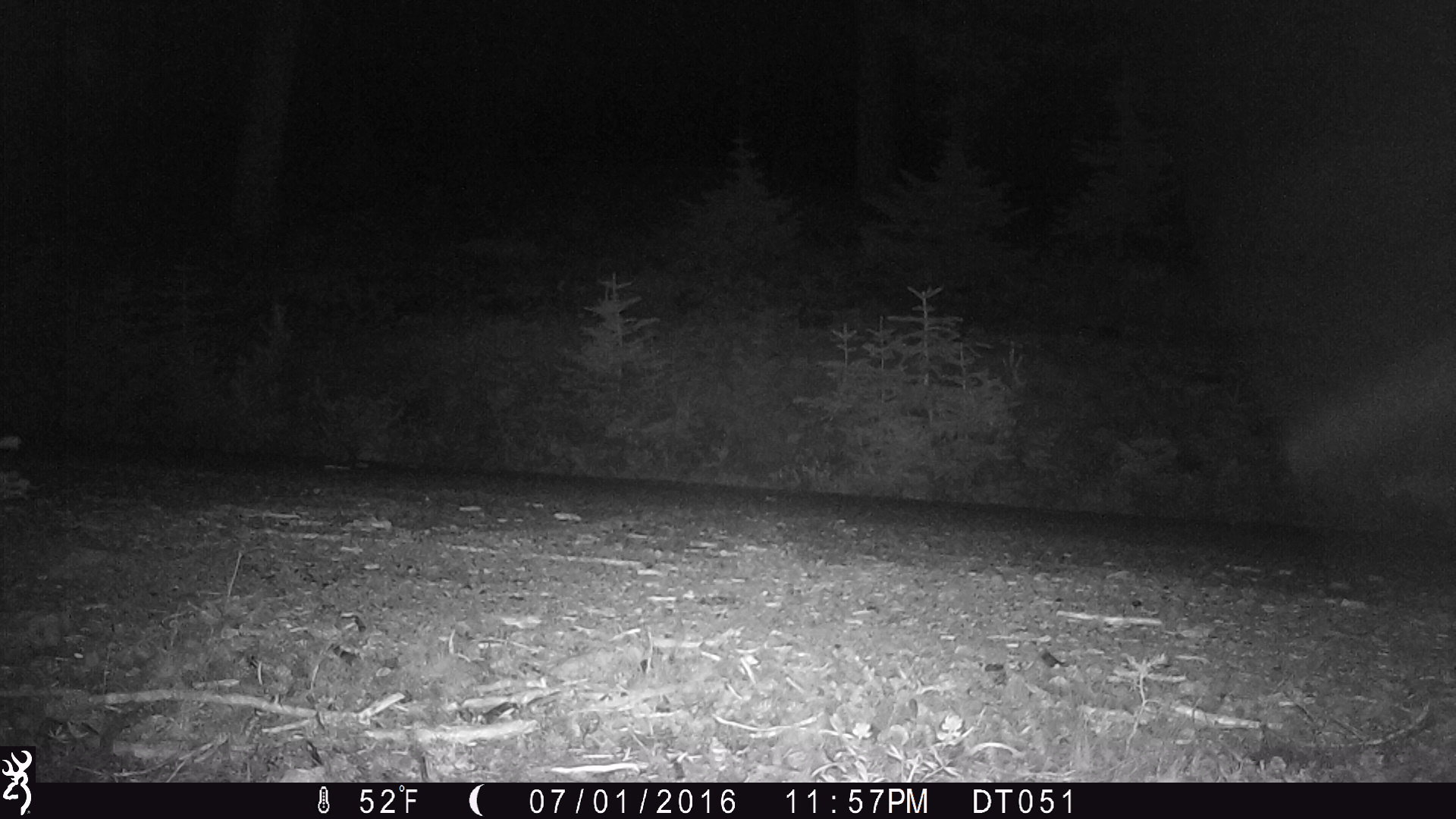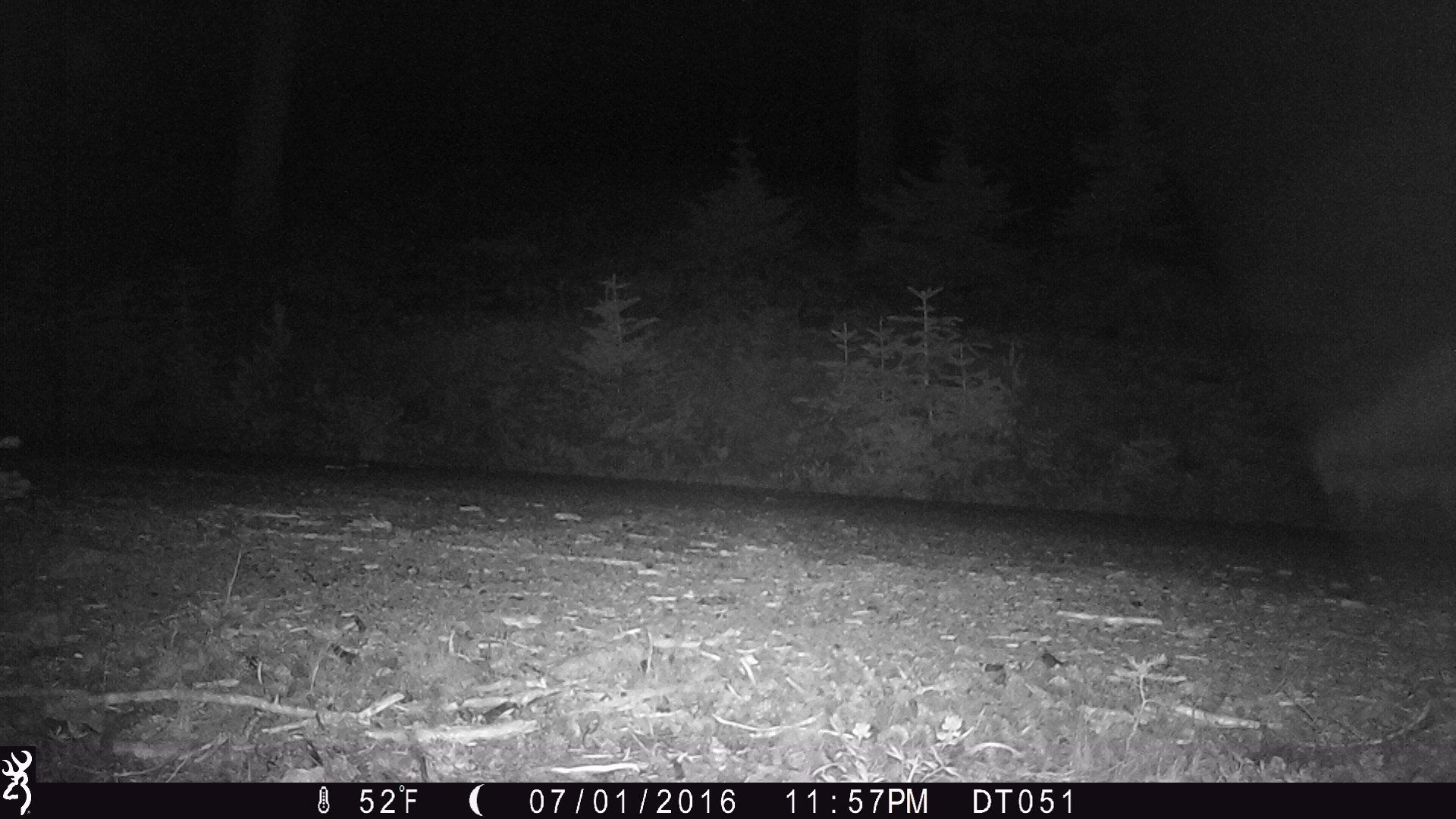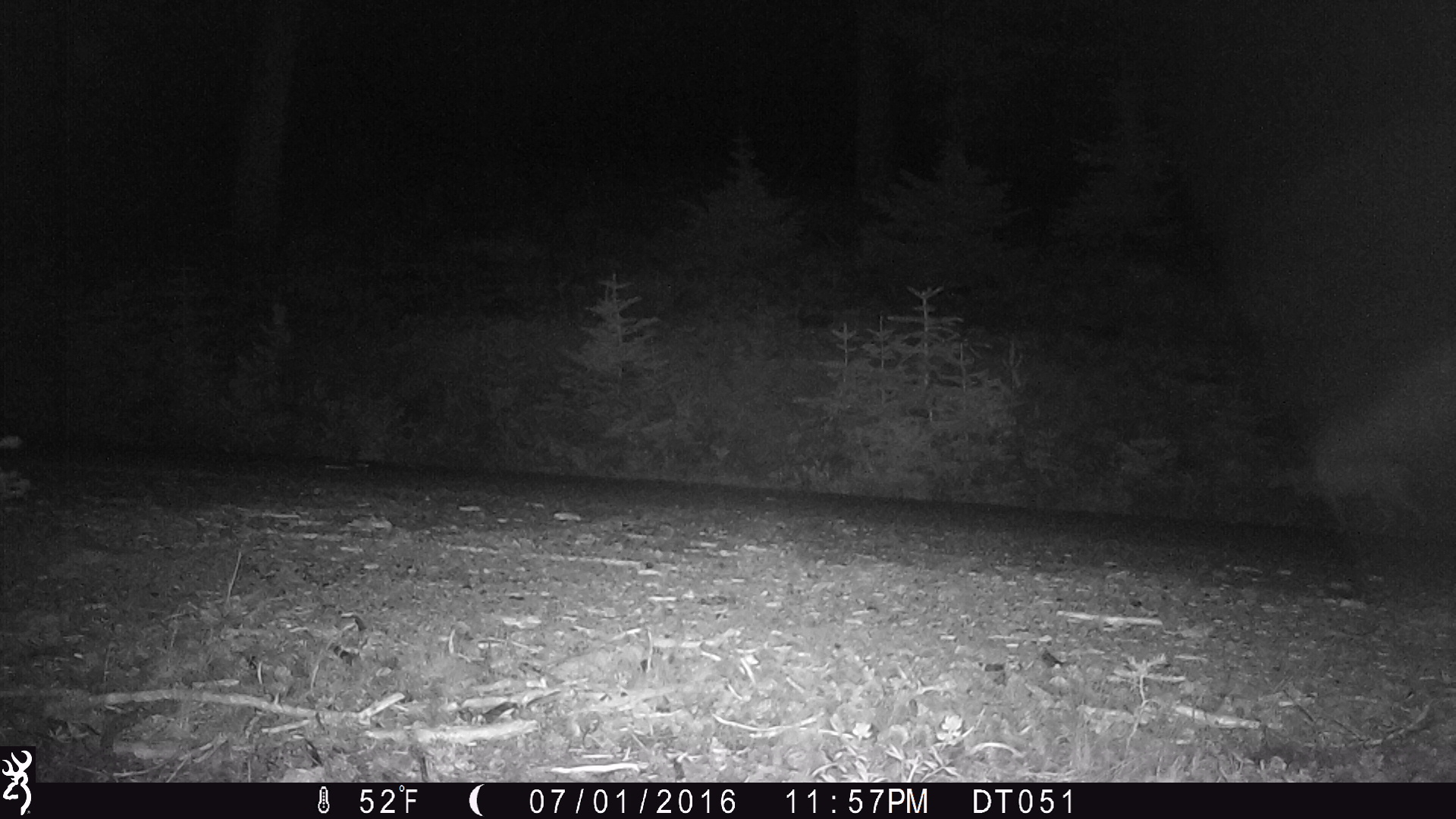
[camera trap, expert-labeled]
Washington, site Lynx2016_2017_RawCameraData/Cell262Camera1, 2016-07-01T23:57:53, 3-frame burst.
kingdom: Animalia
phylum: Chordata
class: Mammalia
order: Carnivora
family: Felidae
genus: Lynx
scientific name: Lynx rufus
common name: bobcat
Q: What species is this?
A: Lynx rufus (bobcat).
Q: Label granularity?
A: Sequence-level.